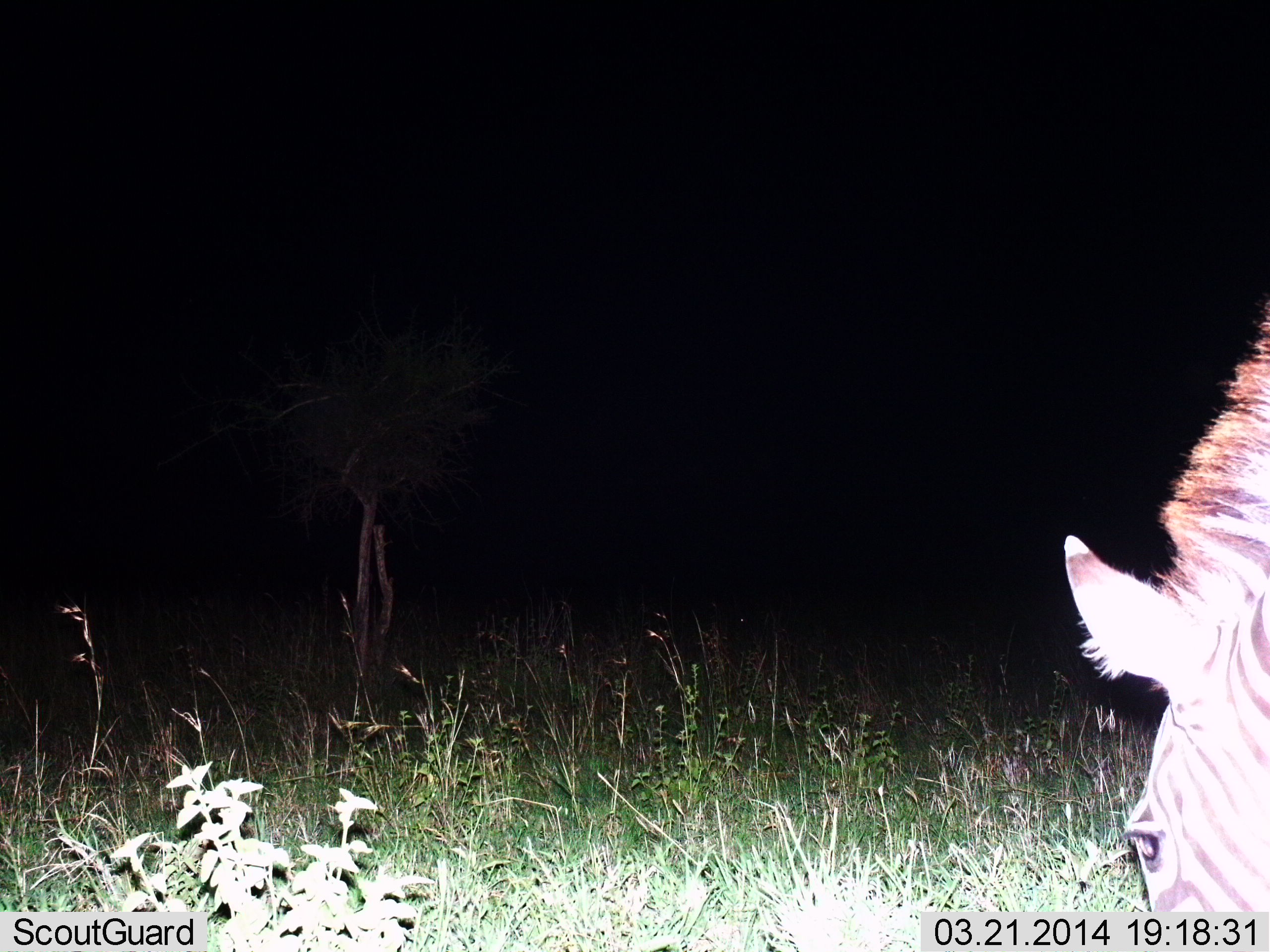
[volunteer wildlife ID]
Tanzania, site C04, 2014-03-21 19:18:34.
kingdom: Animalia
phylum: Chordata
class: Mammalia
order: Perissodactyla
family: Equidae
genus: Equus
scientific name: Equus quagga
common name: plains zebra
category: zebra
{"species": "zebra (plains zebra) (Equus quagga)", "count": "1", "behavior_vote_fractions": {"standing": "10%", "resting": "0%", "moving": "0%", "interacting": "0%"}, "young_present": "0%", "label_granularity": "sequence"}